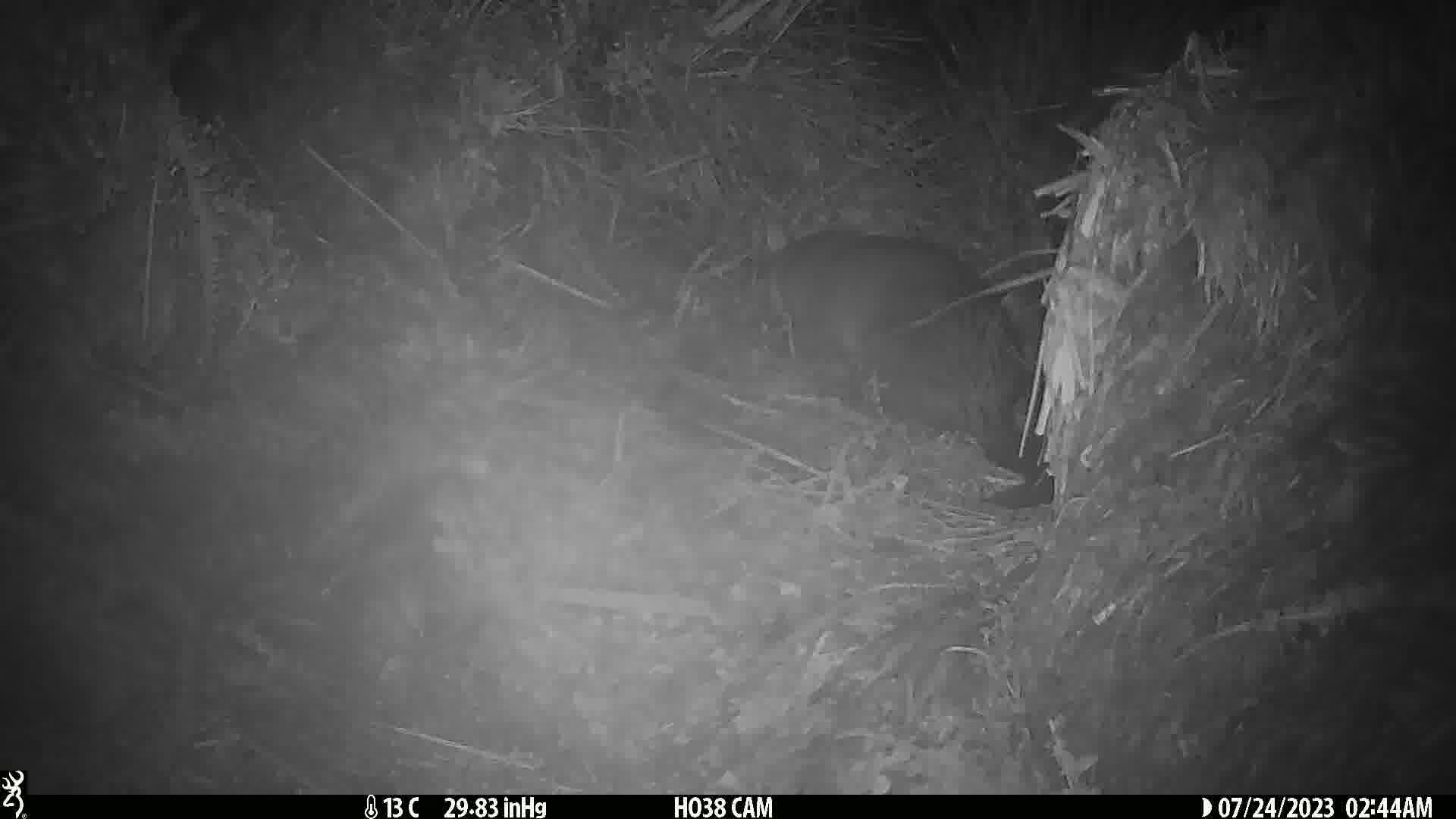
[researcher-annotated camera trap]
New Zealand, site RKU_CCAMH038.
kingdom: Animalia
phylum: Chordata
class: Mammalia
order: Diprotodontia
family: Phalangeridae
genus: Trichosurus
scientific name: Trichosurus vulpecula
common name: common brushtail possum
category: possum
Possum (common brushtail possum) (Trichosurus vulpecula).